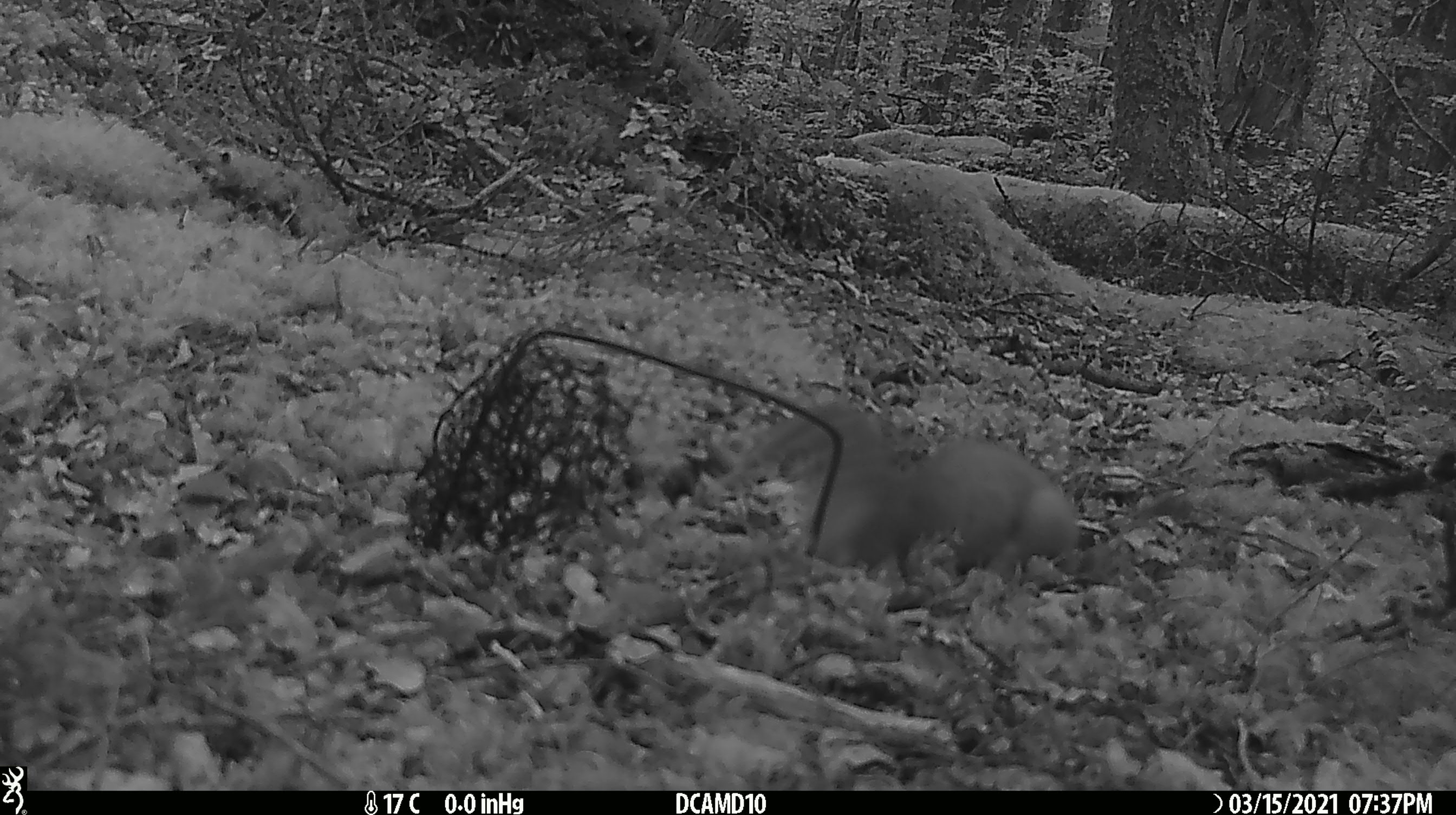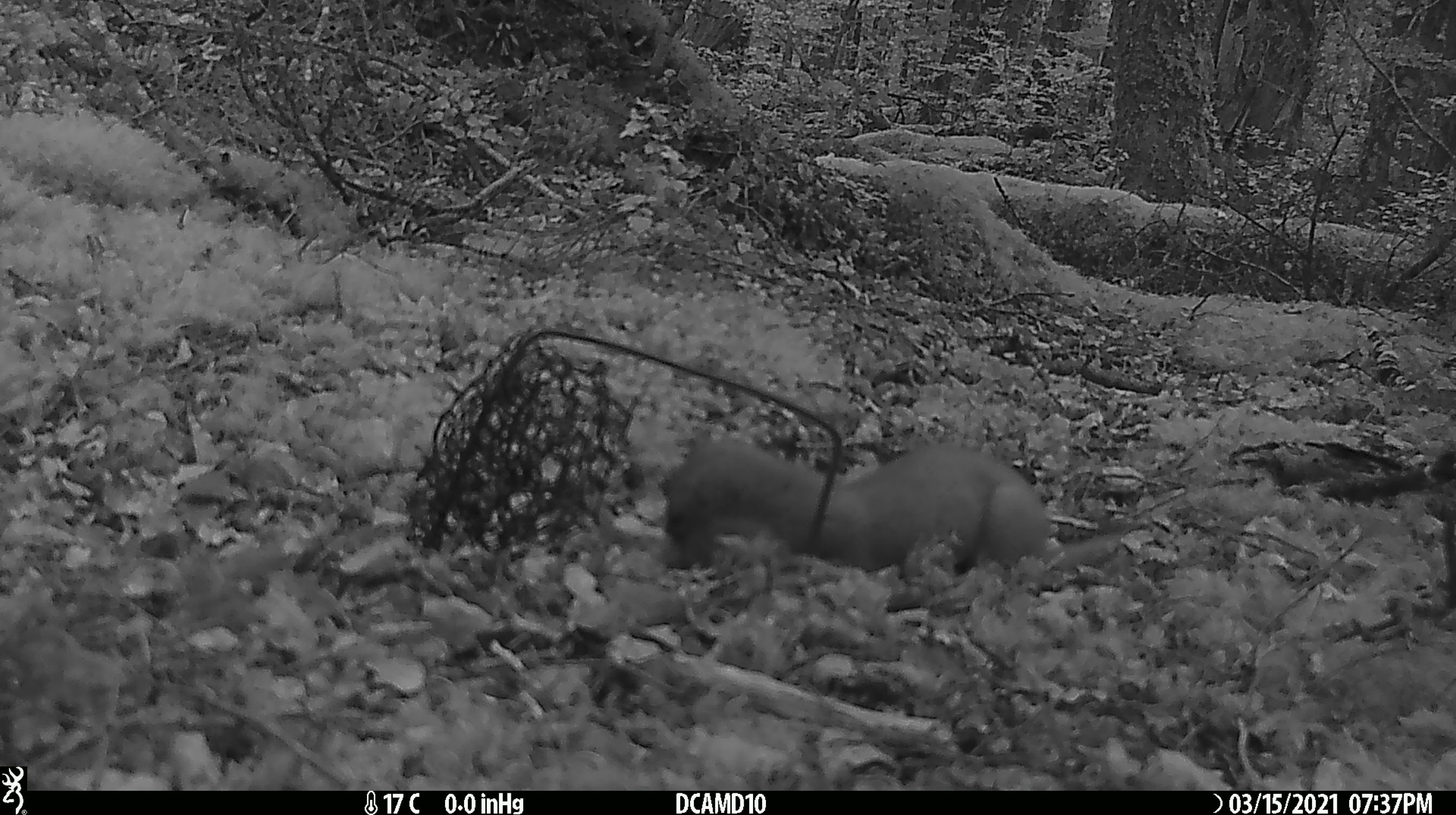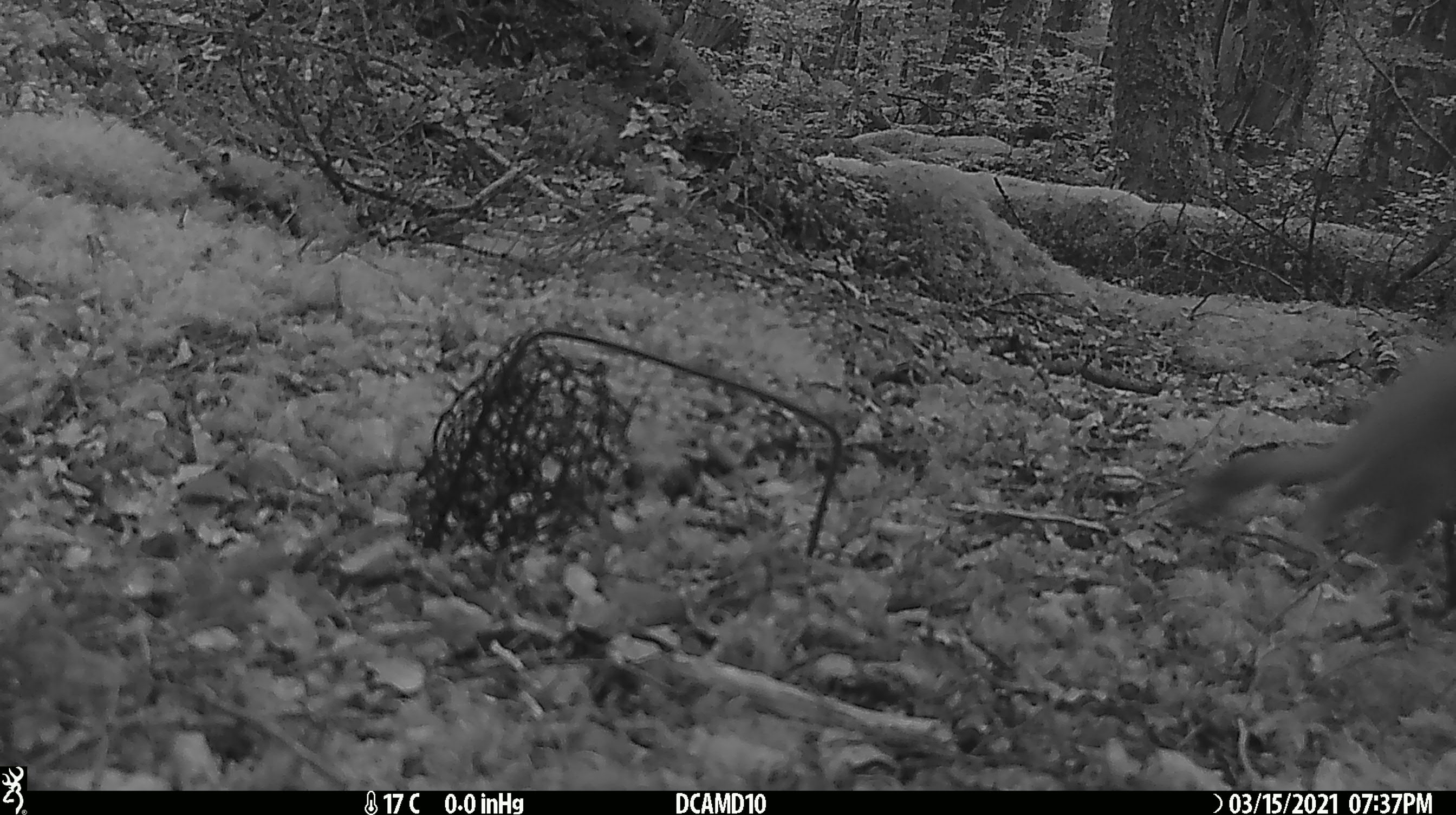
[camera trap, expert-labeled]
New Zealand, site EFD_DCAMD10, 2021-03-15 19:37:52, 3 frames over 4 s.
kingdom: Animalia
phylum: Chordata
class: Mammalia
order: Carnivora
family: Mustelidae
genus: Mustela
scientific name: Mustela erminea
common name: stoat